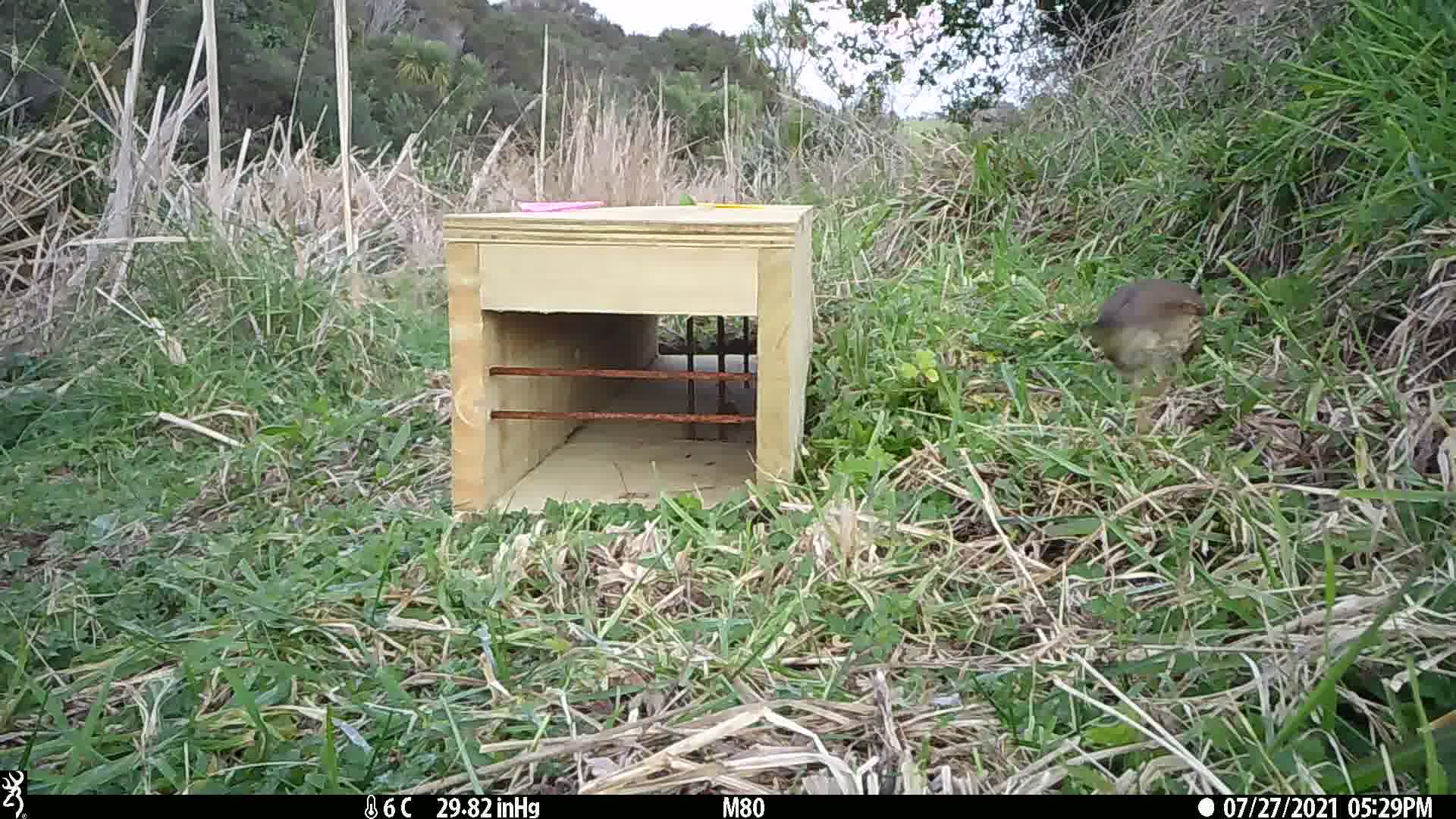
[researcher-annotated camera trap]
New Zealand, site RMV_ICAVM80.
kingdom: Animalia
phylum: Chordata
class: Aves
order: Passeriformes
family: Turdidae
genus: Turdus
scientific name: Turdus philomelos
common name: song thrush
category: thrush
Thrush (song thrush) (Turdus philomelos).